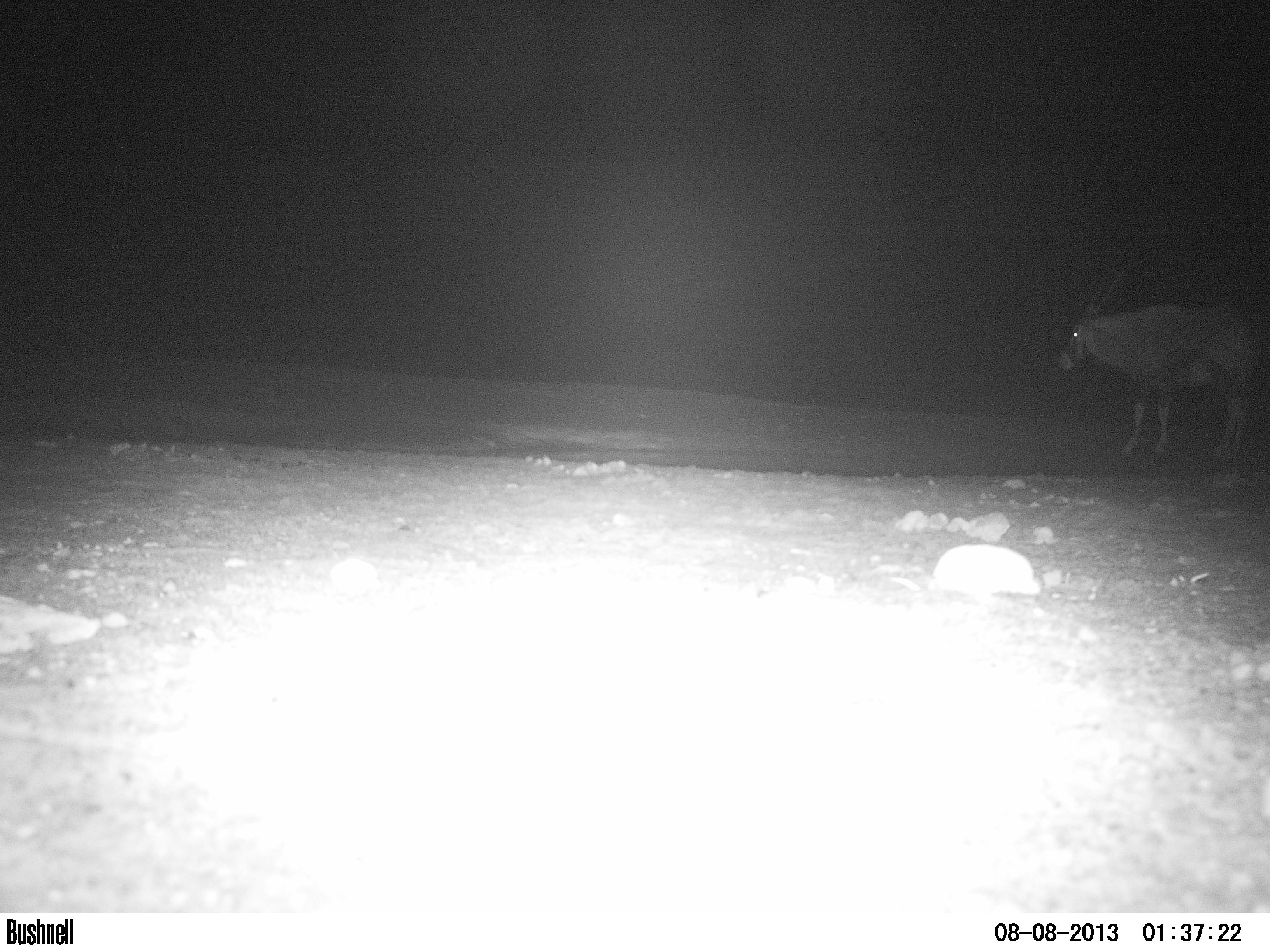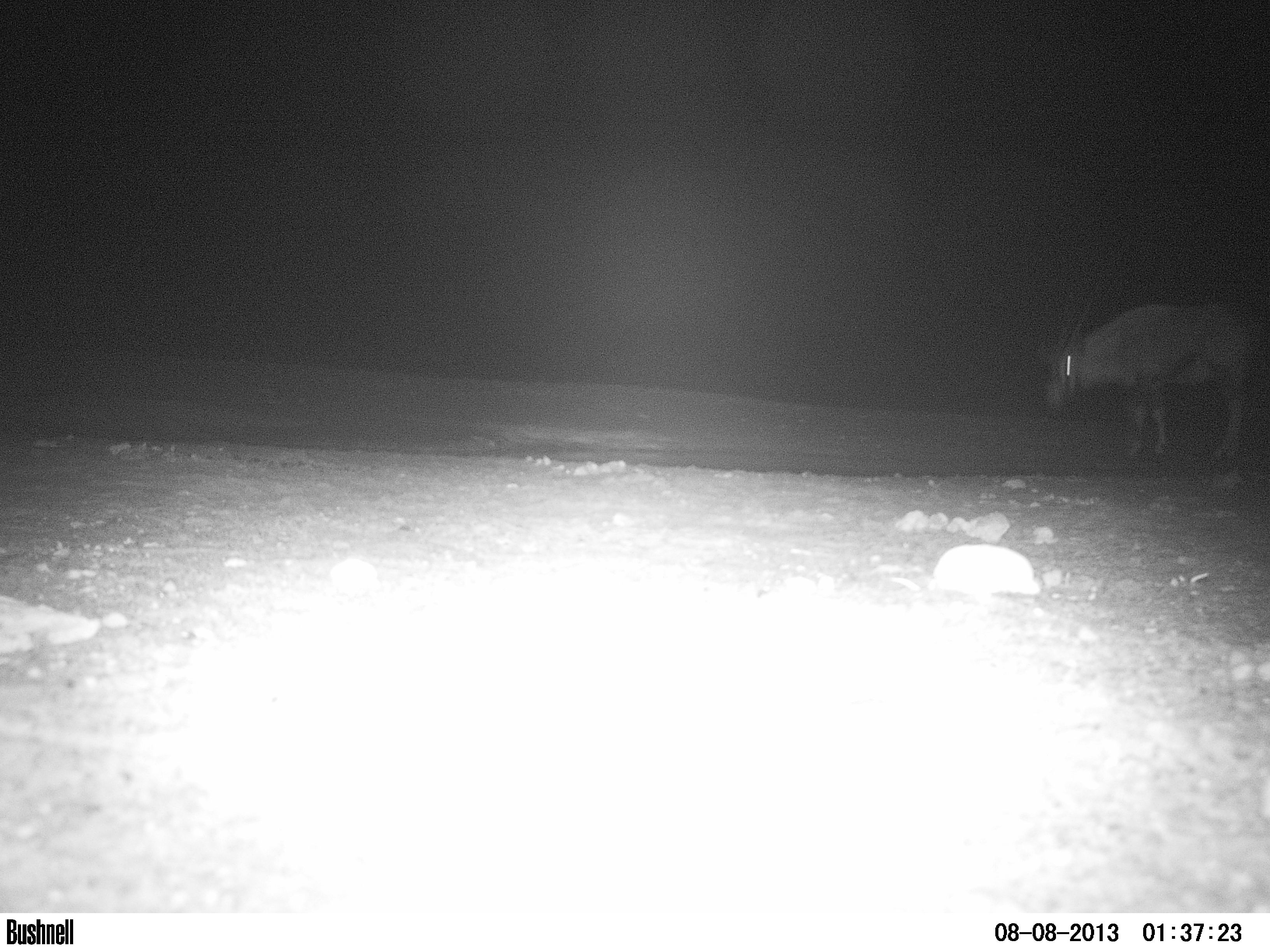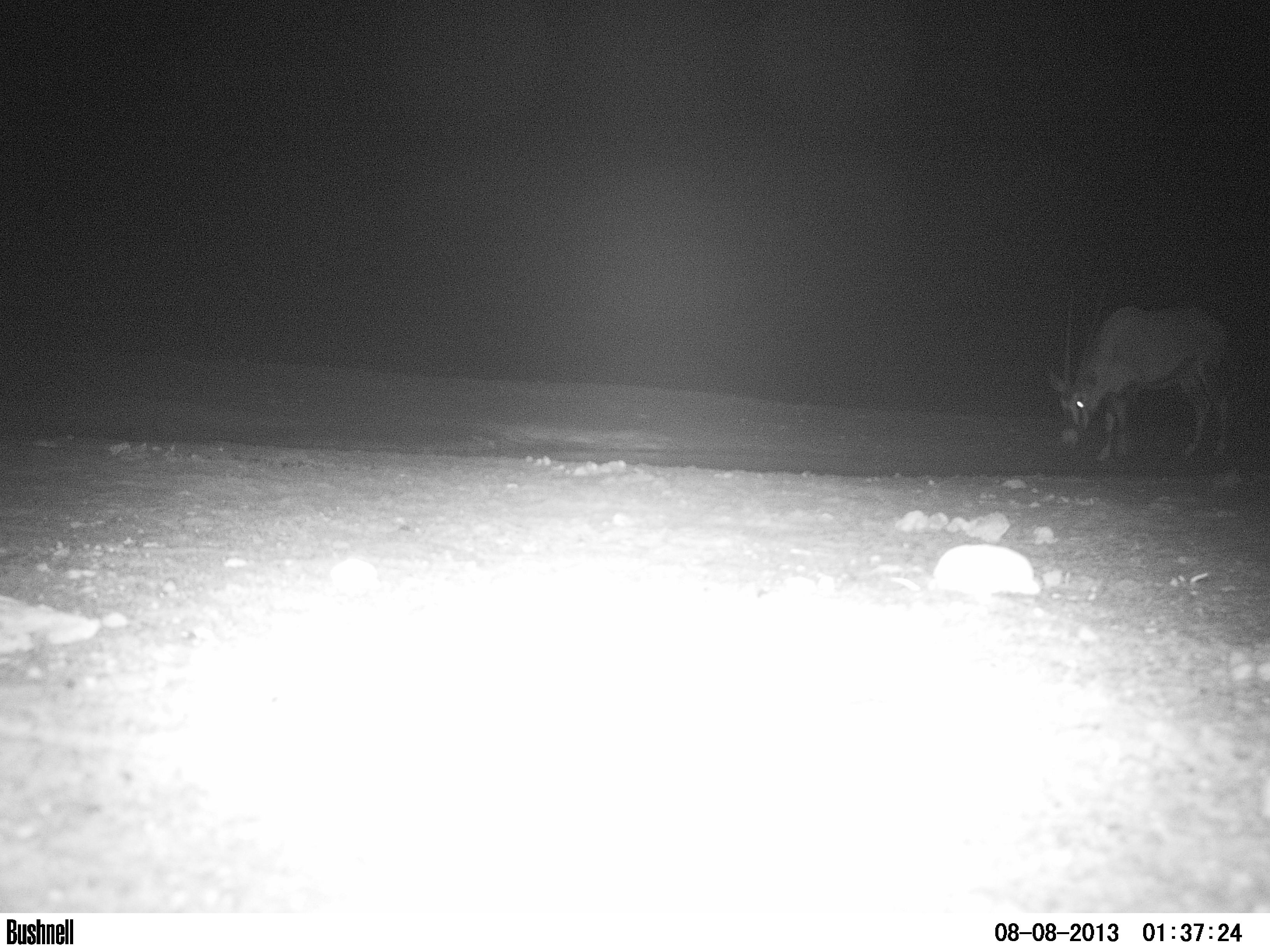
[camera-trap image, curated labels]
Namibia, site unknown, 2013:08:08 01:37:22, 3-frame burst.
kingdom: Animalia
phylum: Chordata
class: Mammalia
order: Artiodactyla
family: Bovidae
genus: Oryx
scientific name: Oryx gazella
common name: gemsbok